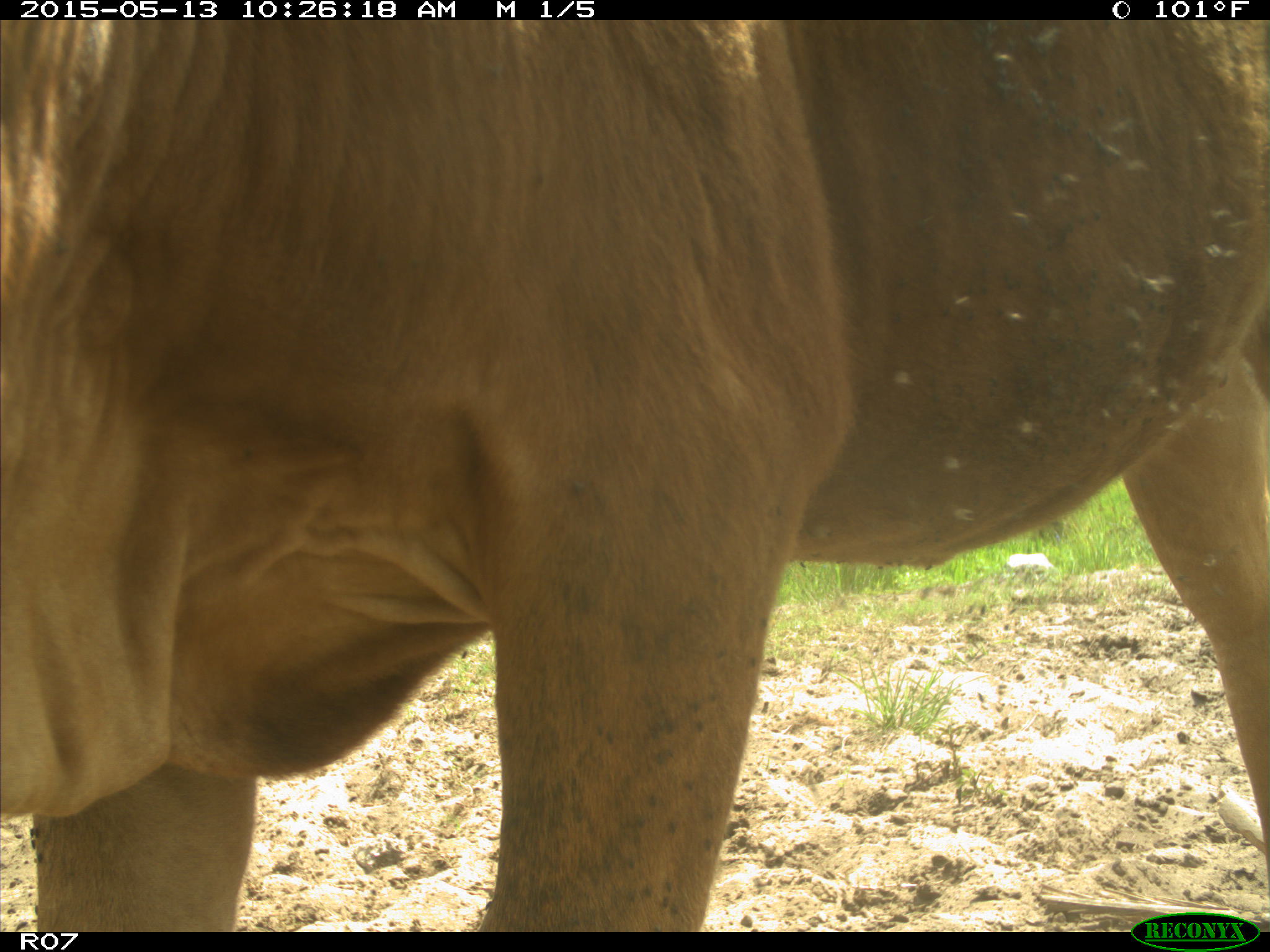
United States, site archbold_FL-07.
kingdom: Animalia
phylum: Chordata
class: Mammalia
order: Artiodactyla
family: Bovidae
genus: Bos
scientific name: Bos taurus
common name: domestic cow